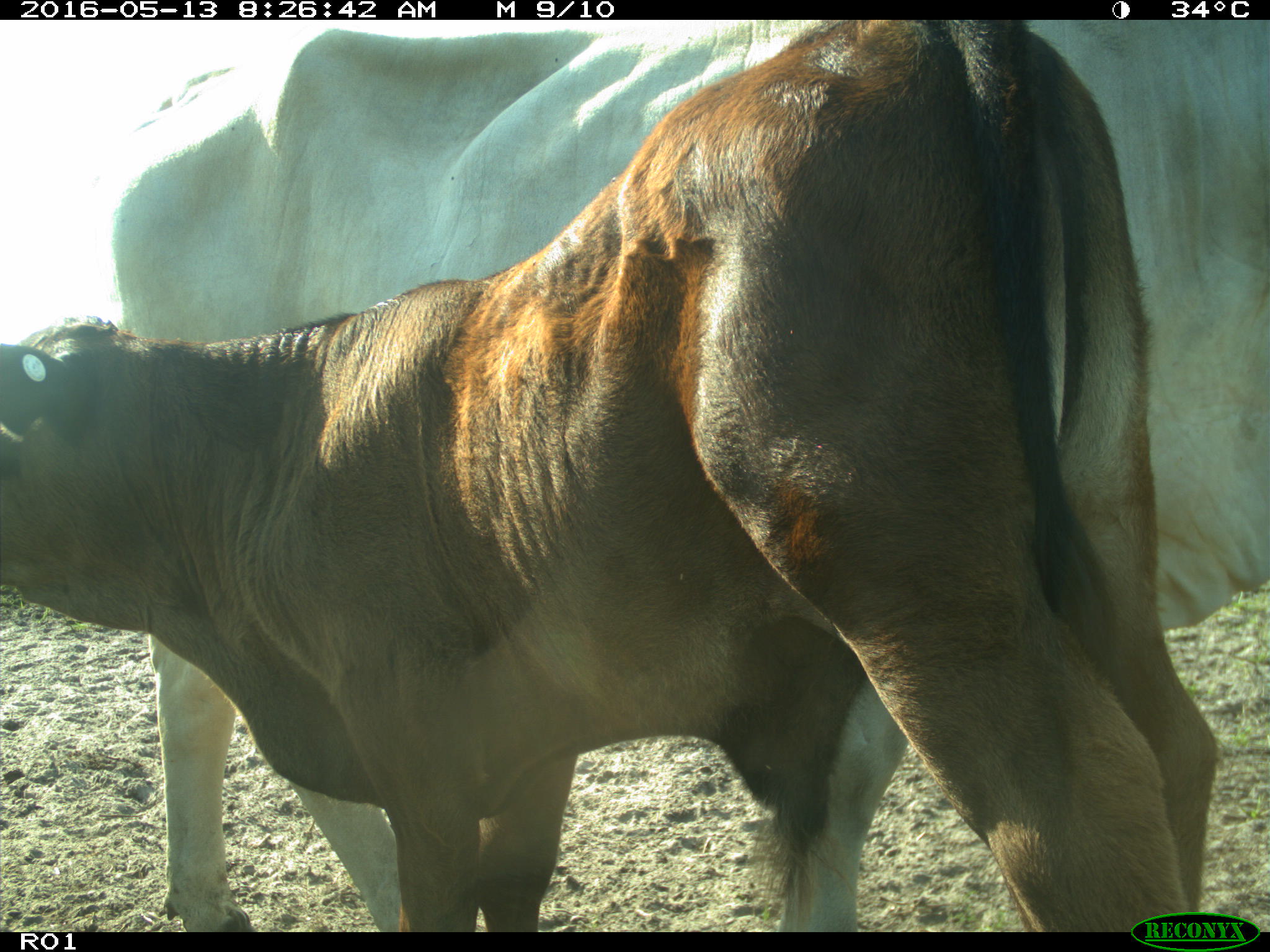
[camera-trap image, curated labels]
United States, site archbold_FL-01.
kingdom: Animalia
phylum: Chordata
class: Mammalia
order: Artiodactyla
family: Bovidae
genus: Bos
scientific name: Bos taurus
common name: domestic cow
Bos taurus (domestic cow).